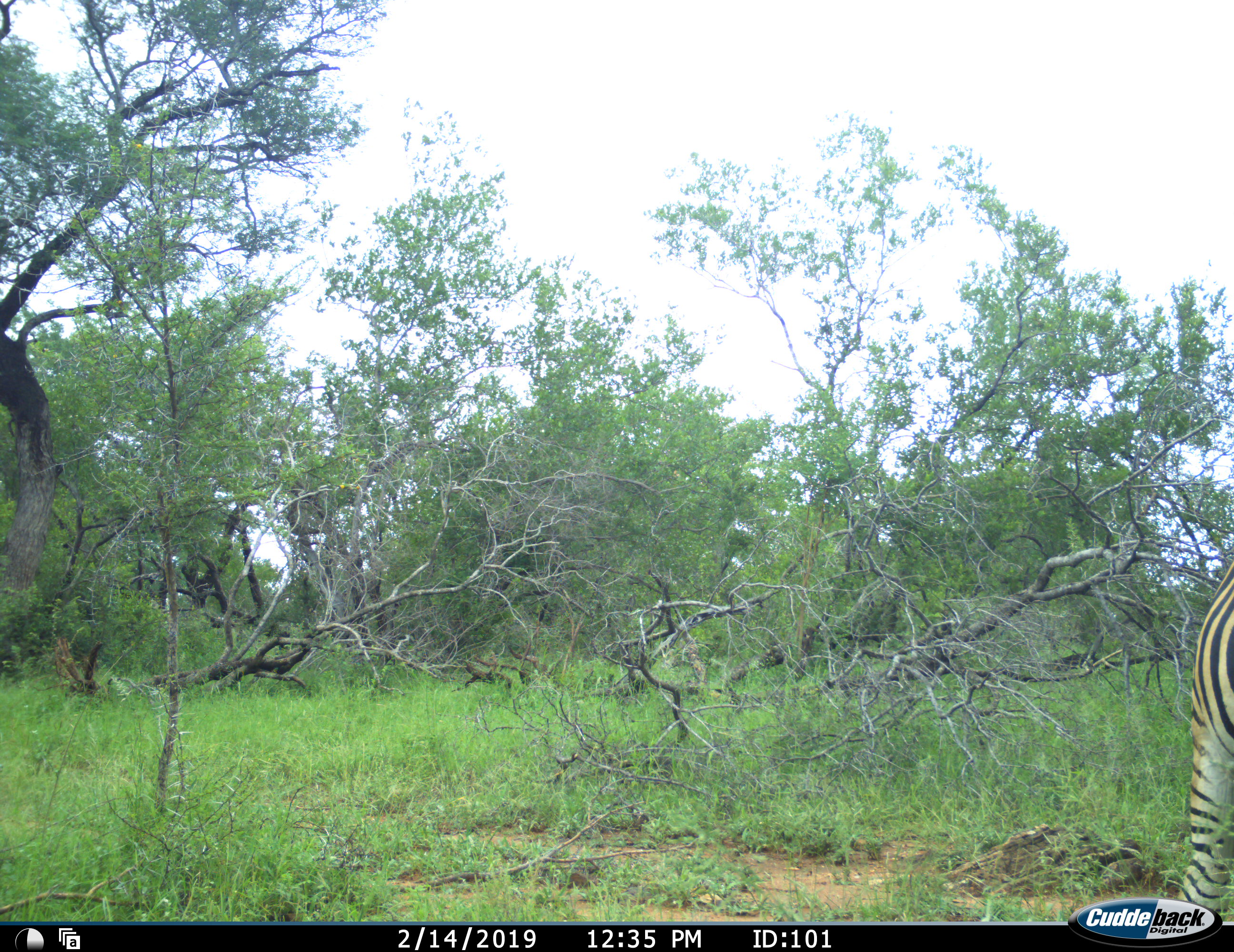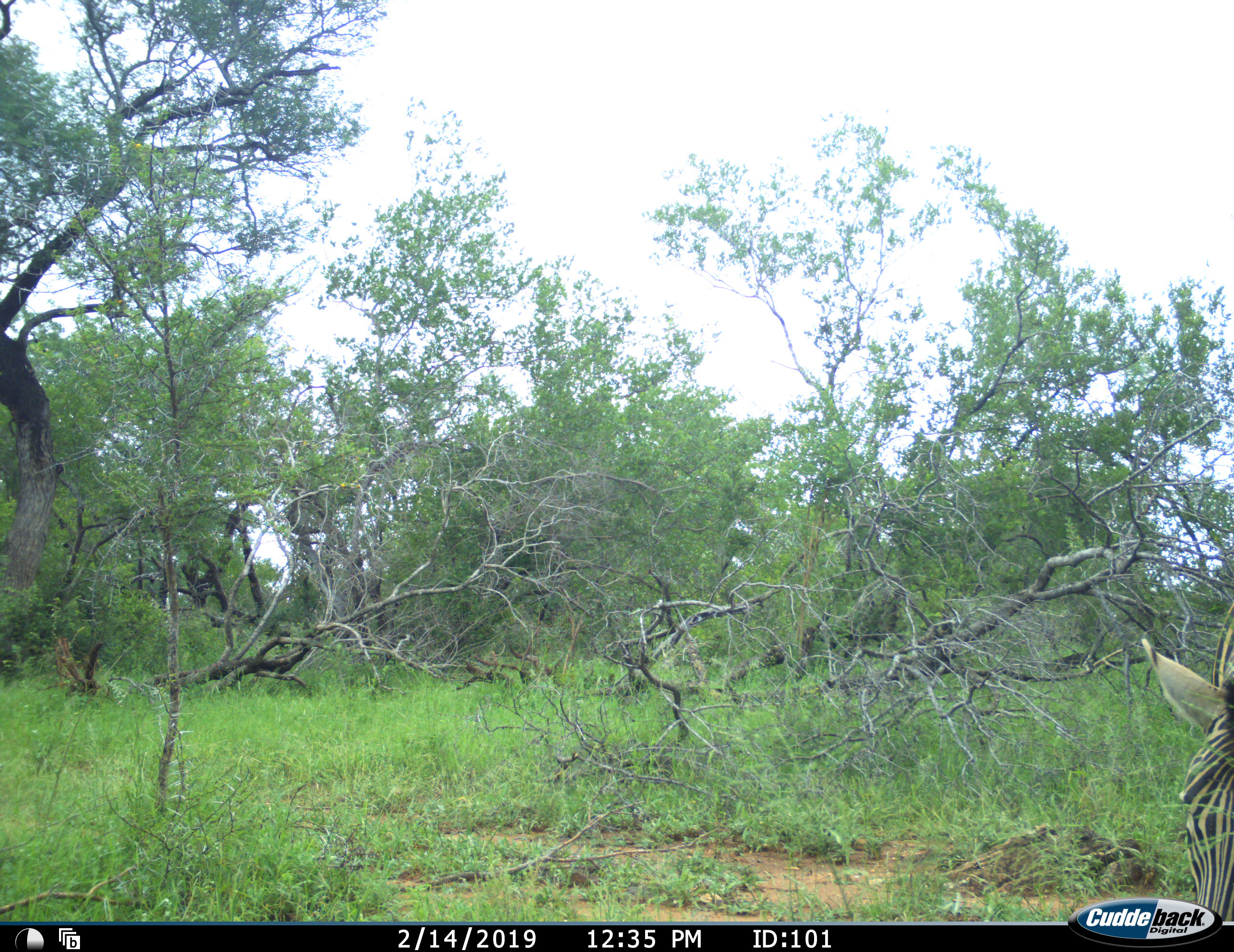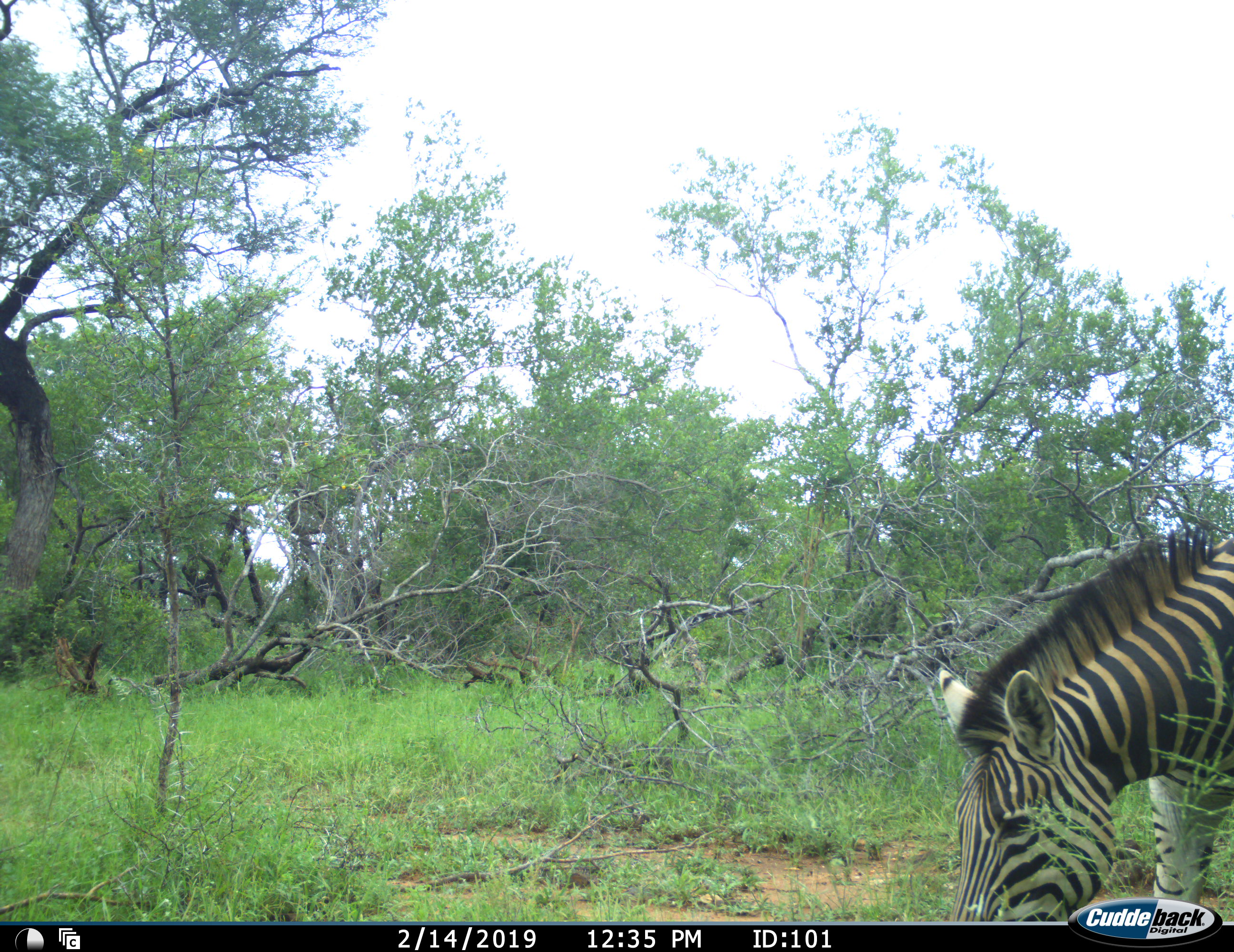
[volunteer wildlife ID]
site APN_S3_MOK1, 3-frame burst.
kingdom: Animalia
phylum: Chordata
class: Mammalia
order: Perissodactyla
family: Equidae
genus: Equus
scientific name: Equus quagga burchellii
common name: burchell's zebra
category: zebraburchells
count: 1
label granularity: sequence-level